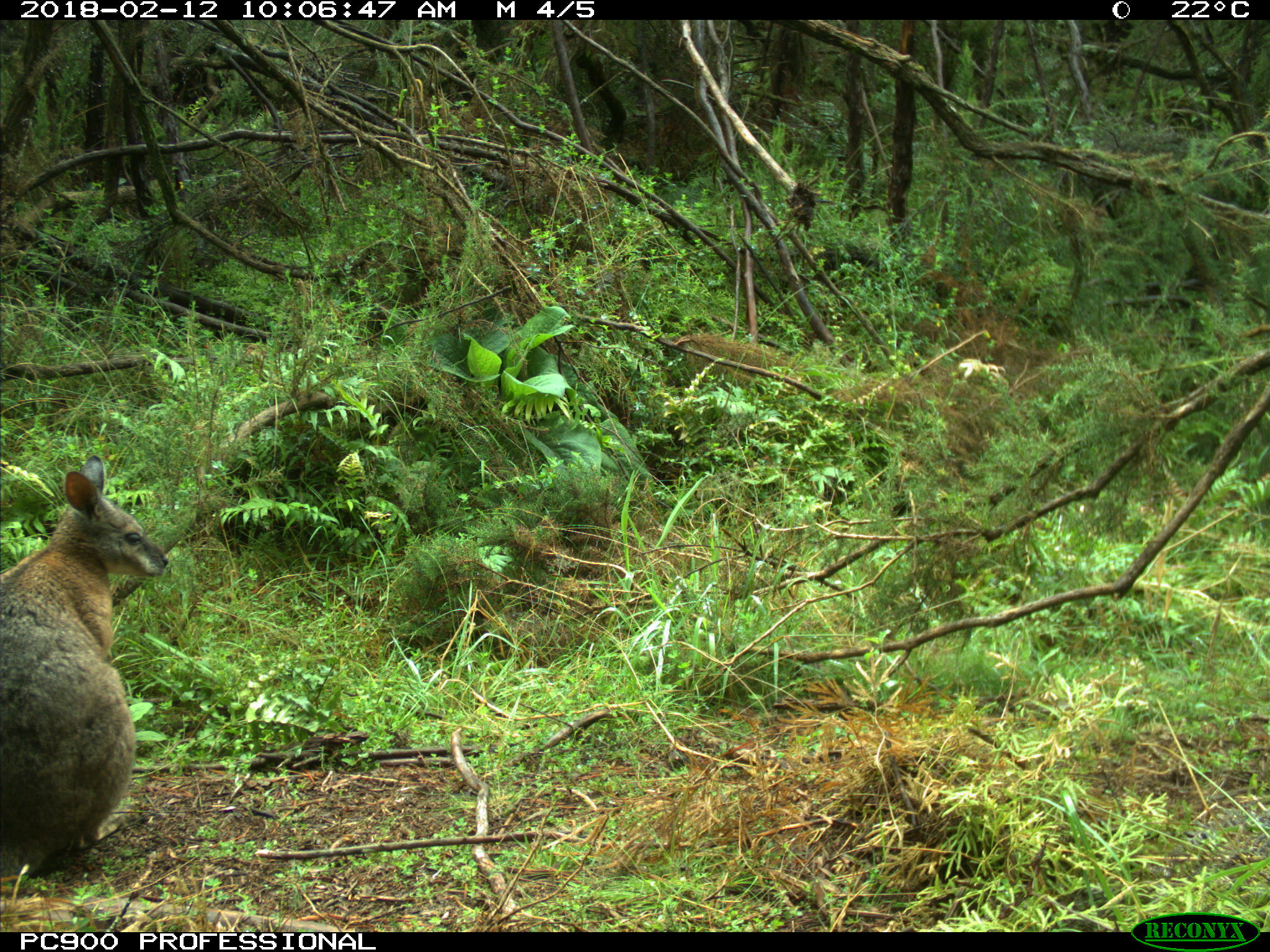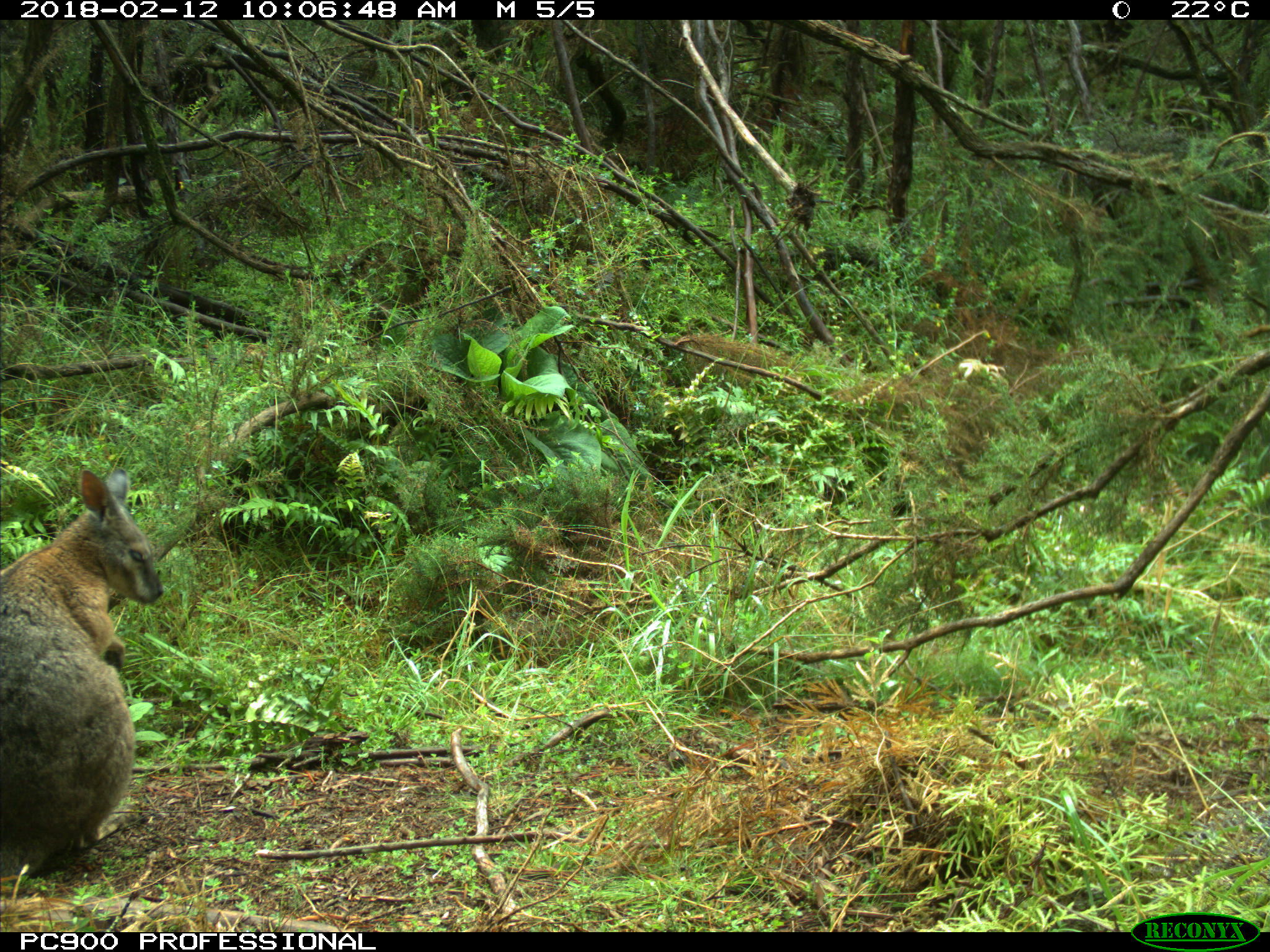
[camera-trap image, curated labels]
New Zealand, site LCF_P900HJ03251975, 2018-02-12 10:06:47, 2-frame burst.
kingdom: Animalia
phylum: Chordata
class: Mammalia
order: Diprotodontia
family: Macropodidae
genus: Notamacropus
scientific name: Notamacropus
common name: wallaby